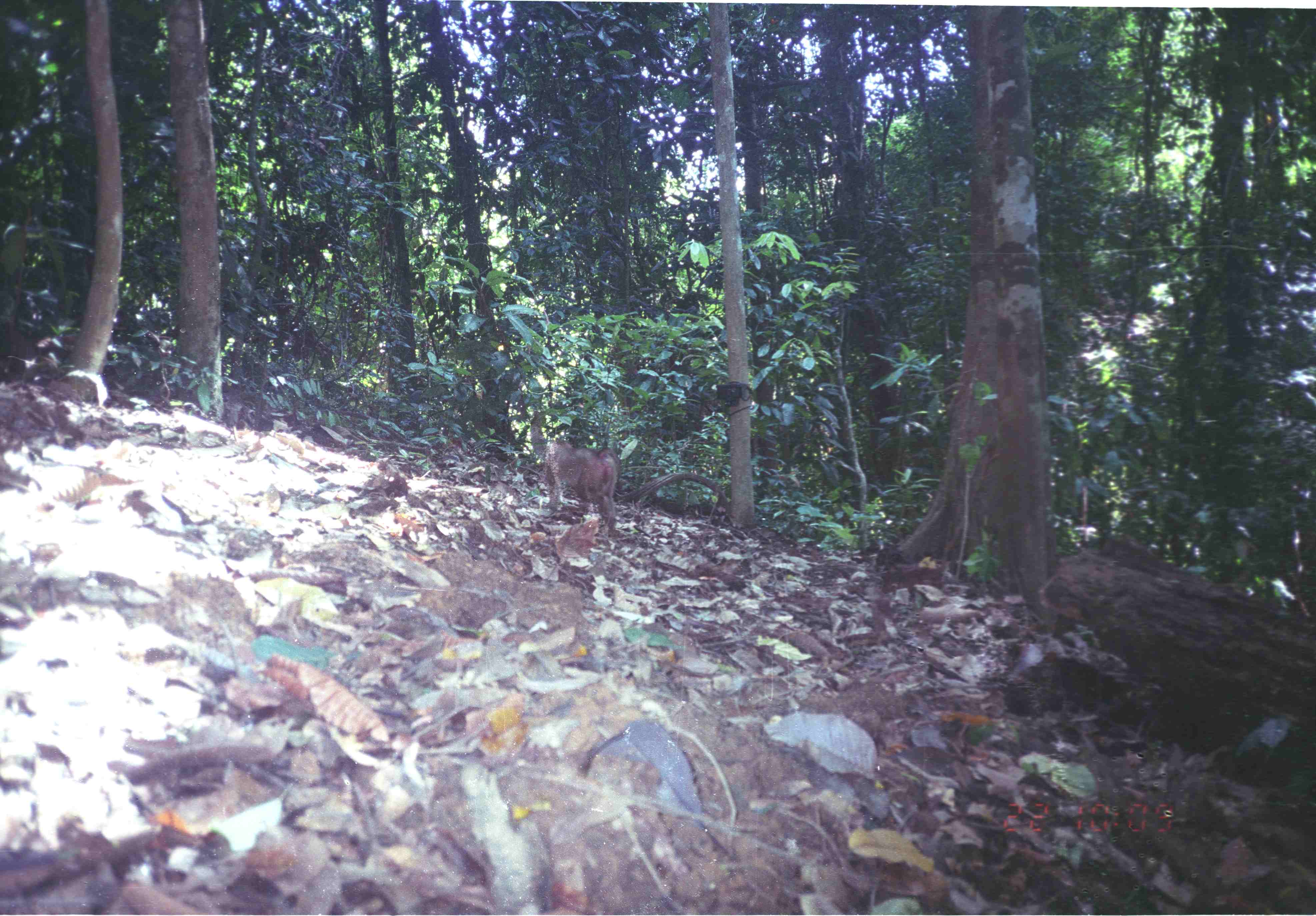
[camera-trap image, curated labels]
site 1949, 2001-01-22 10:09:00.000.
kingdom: Animalia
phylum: Chordata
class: Mammalia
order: Primates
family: Cercopithecidae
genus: Macaca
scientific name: Macaca nemestrina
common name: southern pig-tailed macaque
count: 1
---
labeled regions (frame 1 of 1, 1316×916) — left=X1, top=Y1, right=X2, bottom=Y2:
macaca nemestrina: left=542, top=438, right=622, bottom=533